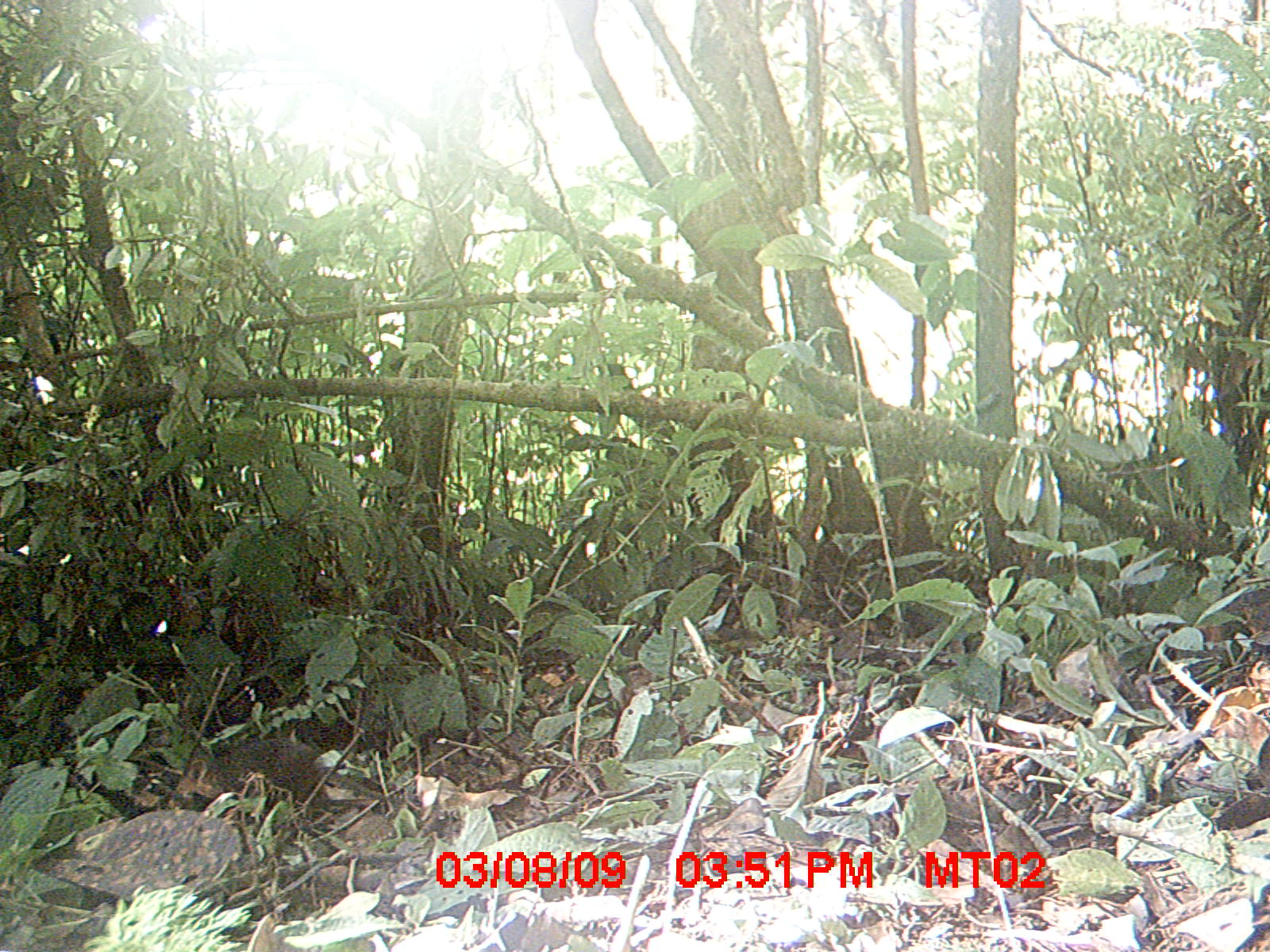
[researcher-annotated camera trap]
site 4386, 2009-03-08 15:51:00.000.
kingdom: Animalia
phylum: Chordata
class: Mammalia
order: Rodentia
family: Nesomyidae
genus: Nesomys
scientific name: Nesomys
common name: nesomys rodents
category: nesomys sp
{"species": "nesomys sp (nesomys rodents) (Nesomys)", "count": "1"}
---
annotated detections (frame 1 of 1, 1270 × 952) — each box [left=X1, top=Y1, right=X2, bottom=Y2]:
nesomys sp: [left=175, top=735, right=402, bottom=813]